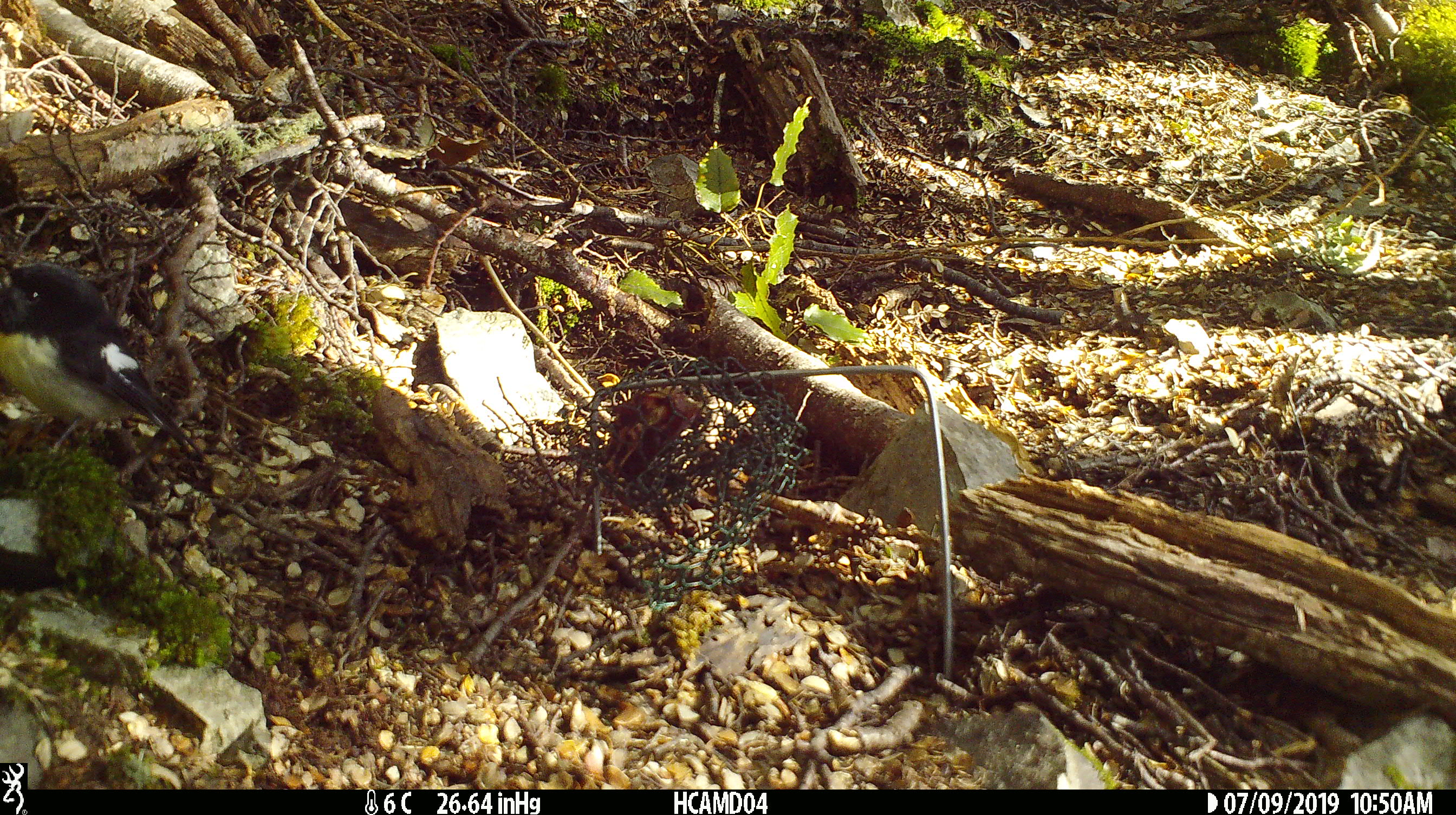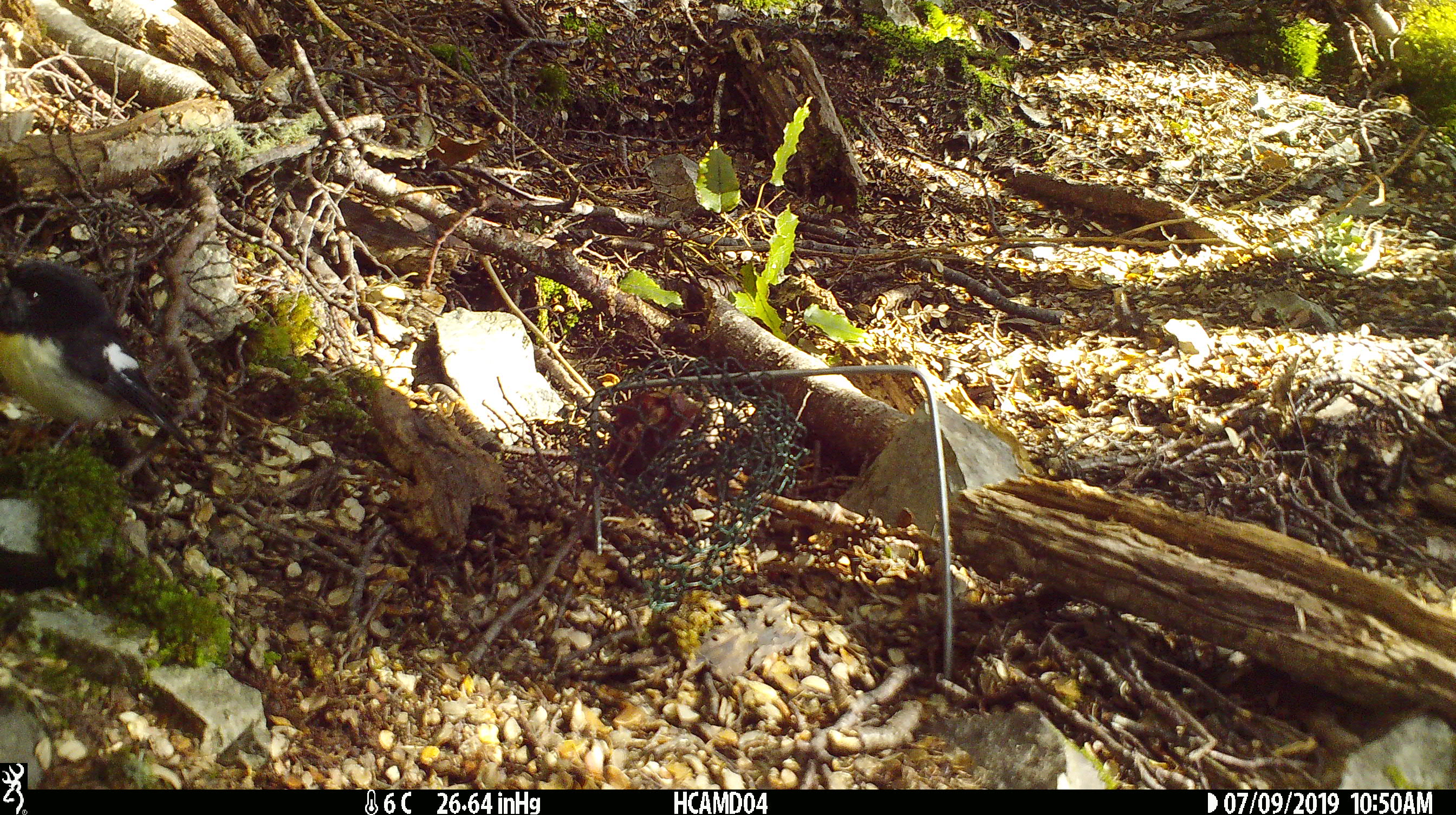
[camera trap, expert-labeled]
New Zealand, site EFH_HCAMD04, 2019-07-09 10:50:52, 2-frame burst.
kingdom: Animalia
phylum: Chordata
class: Aves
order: Passeriformes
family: Petroicidae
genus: Petroica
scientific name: Petroica macrocephala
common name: tomtit